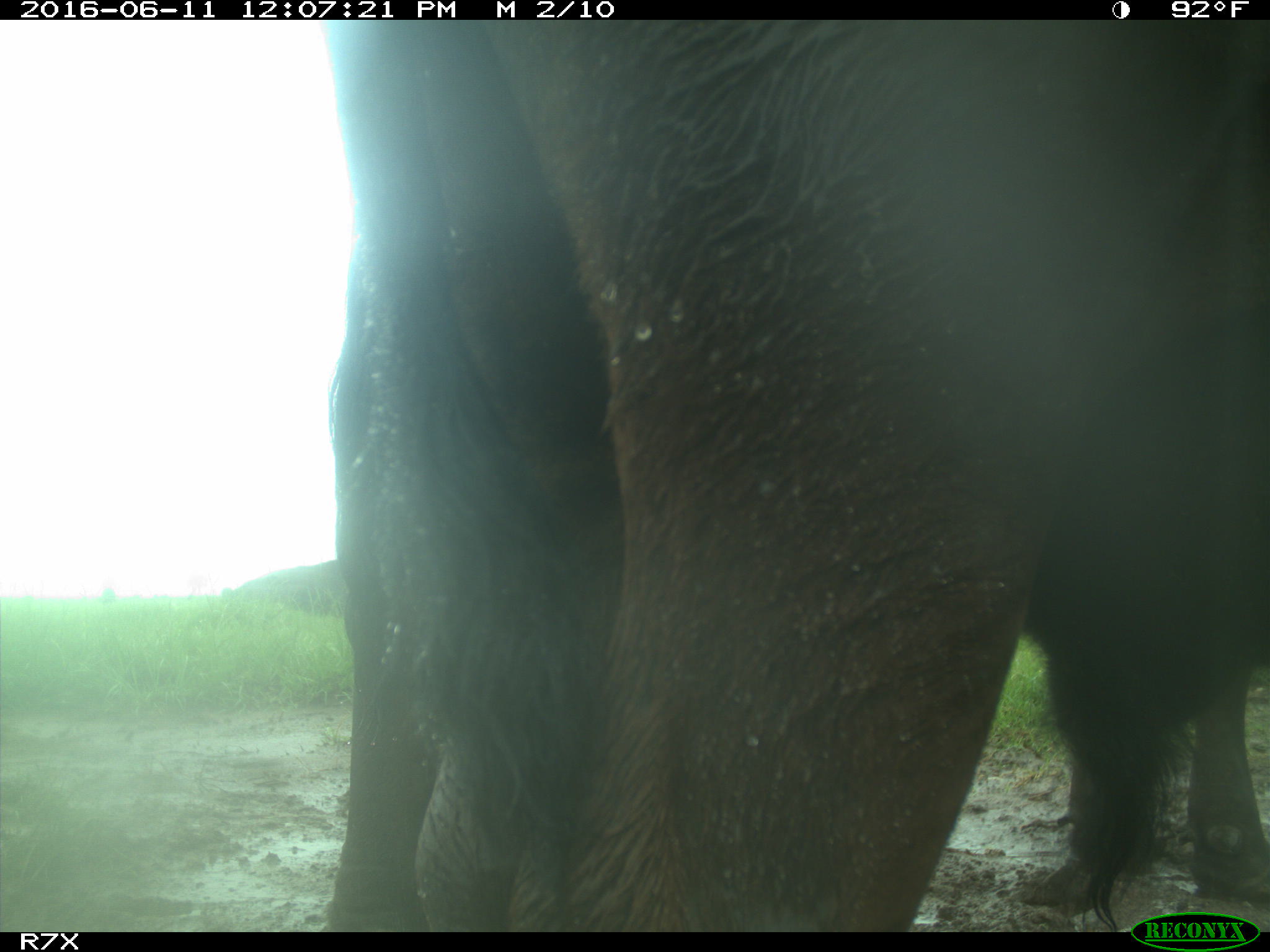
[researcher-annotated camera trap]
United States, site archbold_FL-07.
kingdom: Animalia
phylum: Chordata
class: Mammalia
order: Artiodactyla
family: Bovidae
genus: Bos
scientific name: Bos taurus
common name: domestic cow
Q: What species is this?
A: Bos taurus (domestic cow).